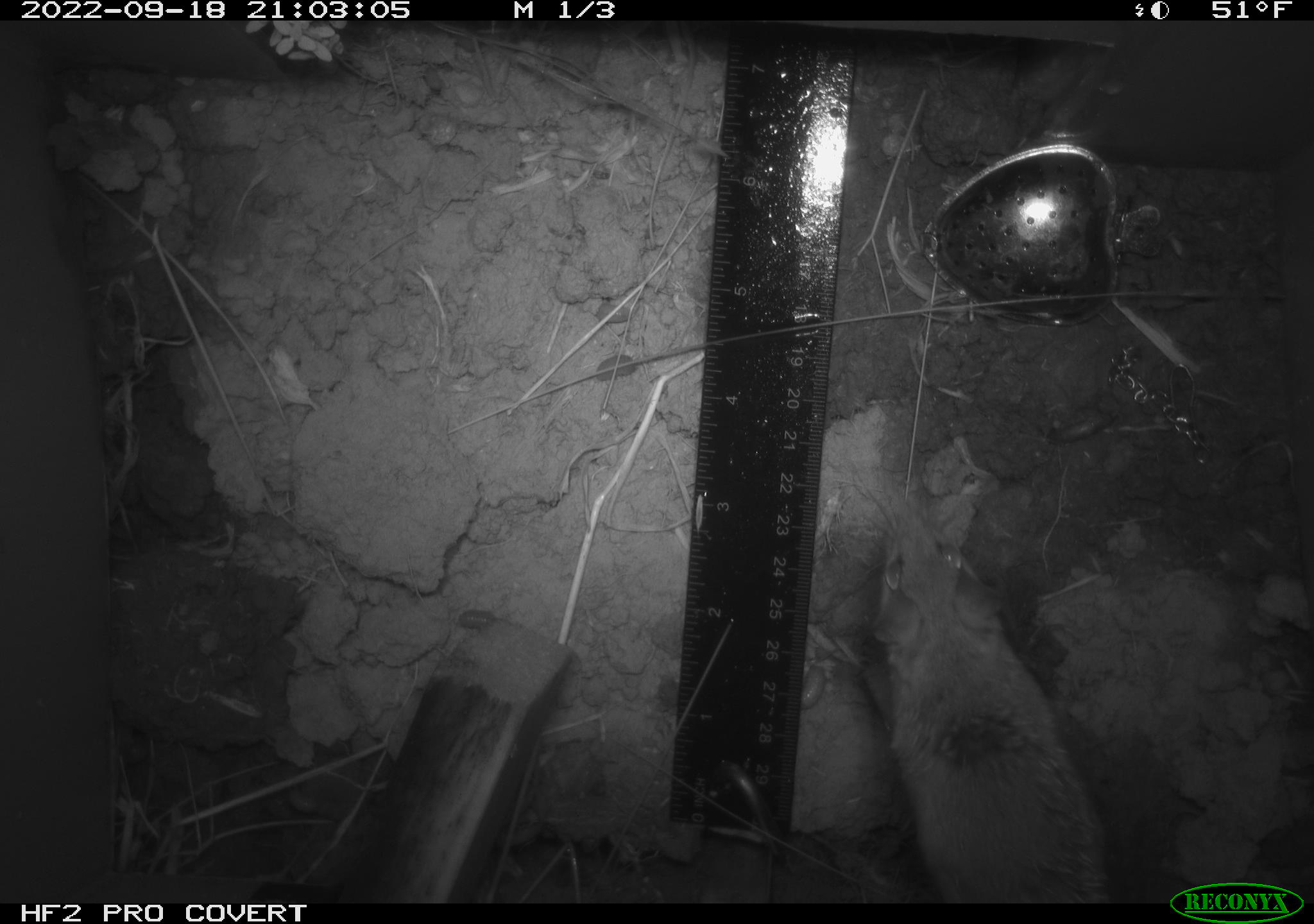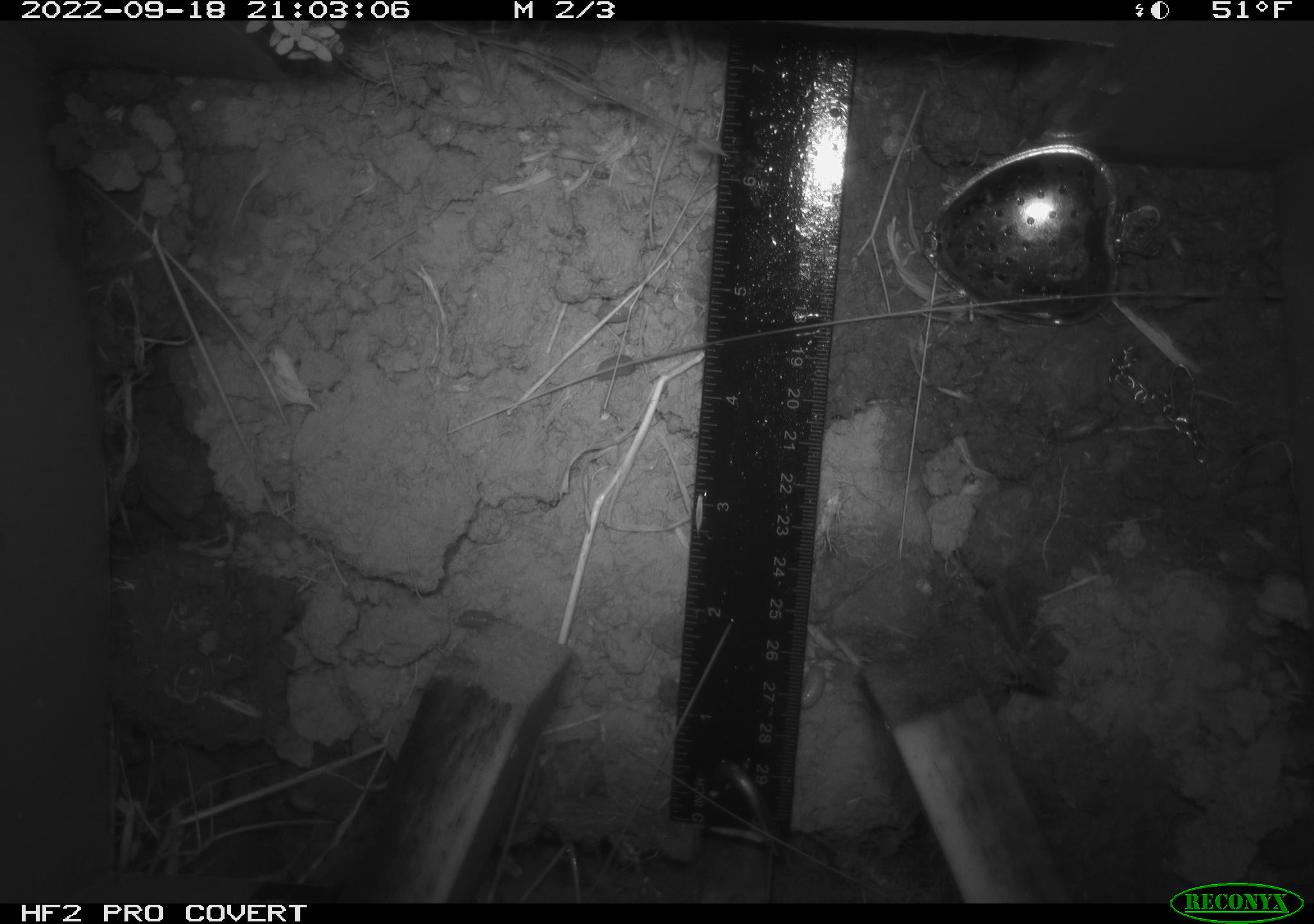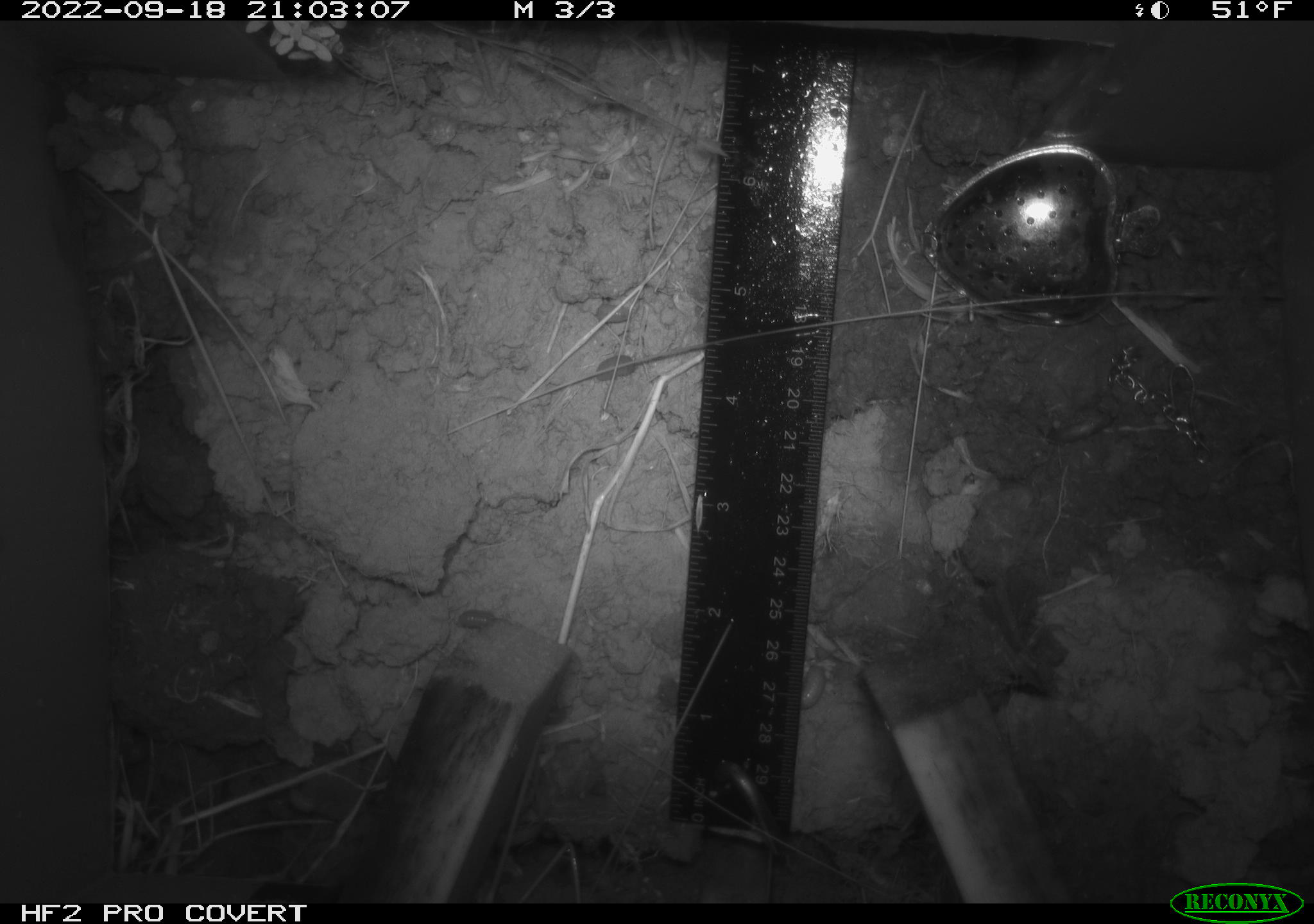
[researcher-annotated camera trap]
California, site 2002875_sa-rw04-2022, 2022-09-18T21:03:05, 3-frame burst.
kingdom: Animalia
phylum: Arthropoda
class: Malacostraca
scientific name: Malacostraca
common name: amphipods, crabs, isopods, krill, lobsters and shrimps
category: malacostracan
Malacostracan (amphipods, crabs, isopods, krill, lobsters and shrimps) (Malacostraca).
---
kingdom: Animalia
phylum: Chordata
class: Mammalia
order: Rodentia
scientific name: Rodentia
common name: mouse species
Mouse species (Rodentia).